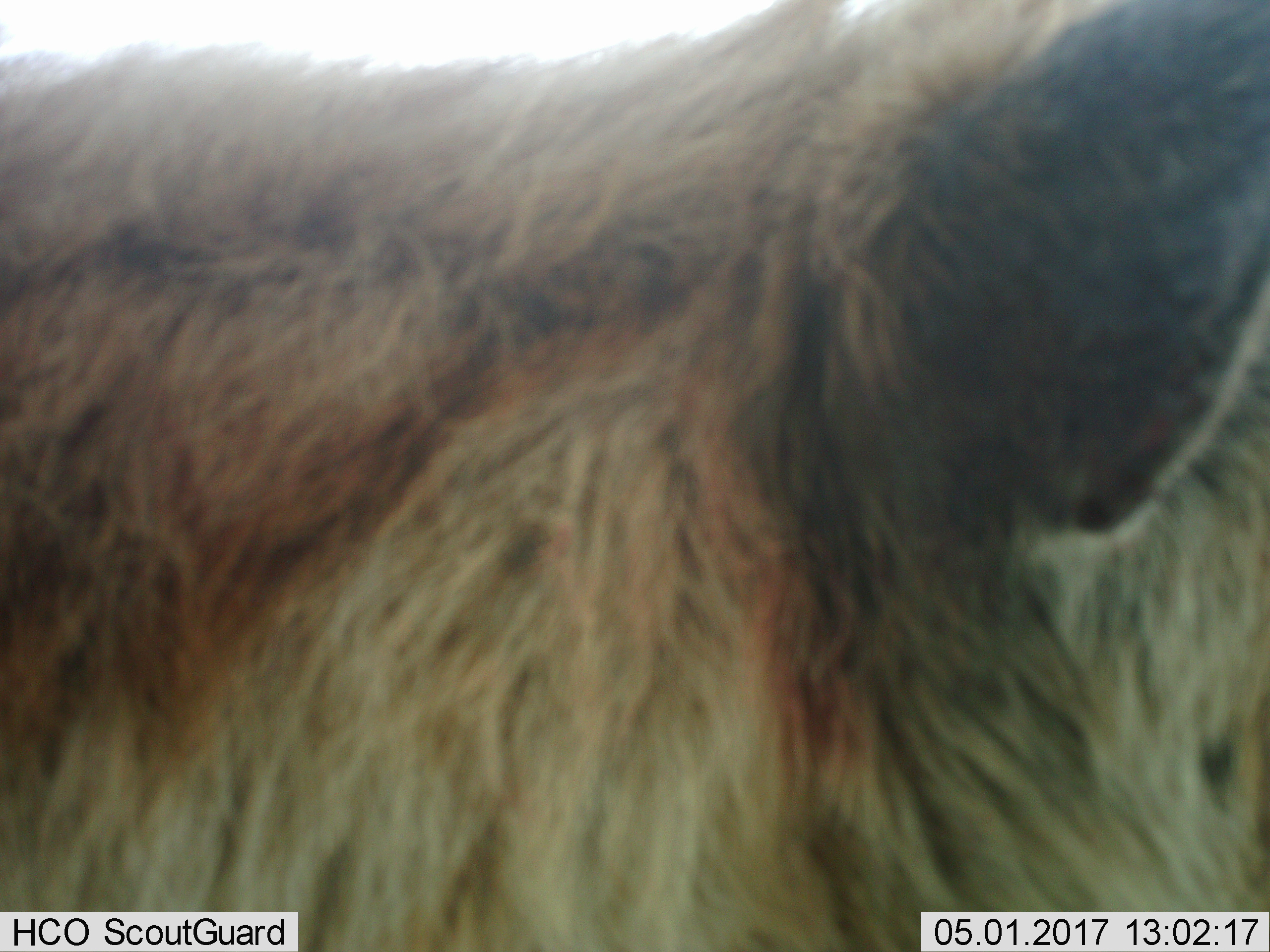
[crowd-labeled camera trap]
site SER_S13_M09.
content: unidentified animal